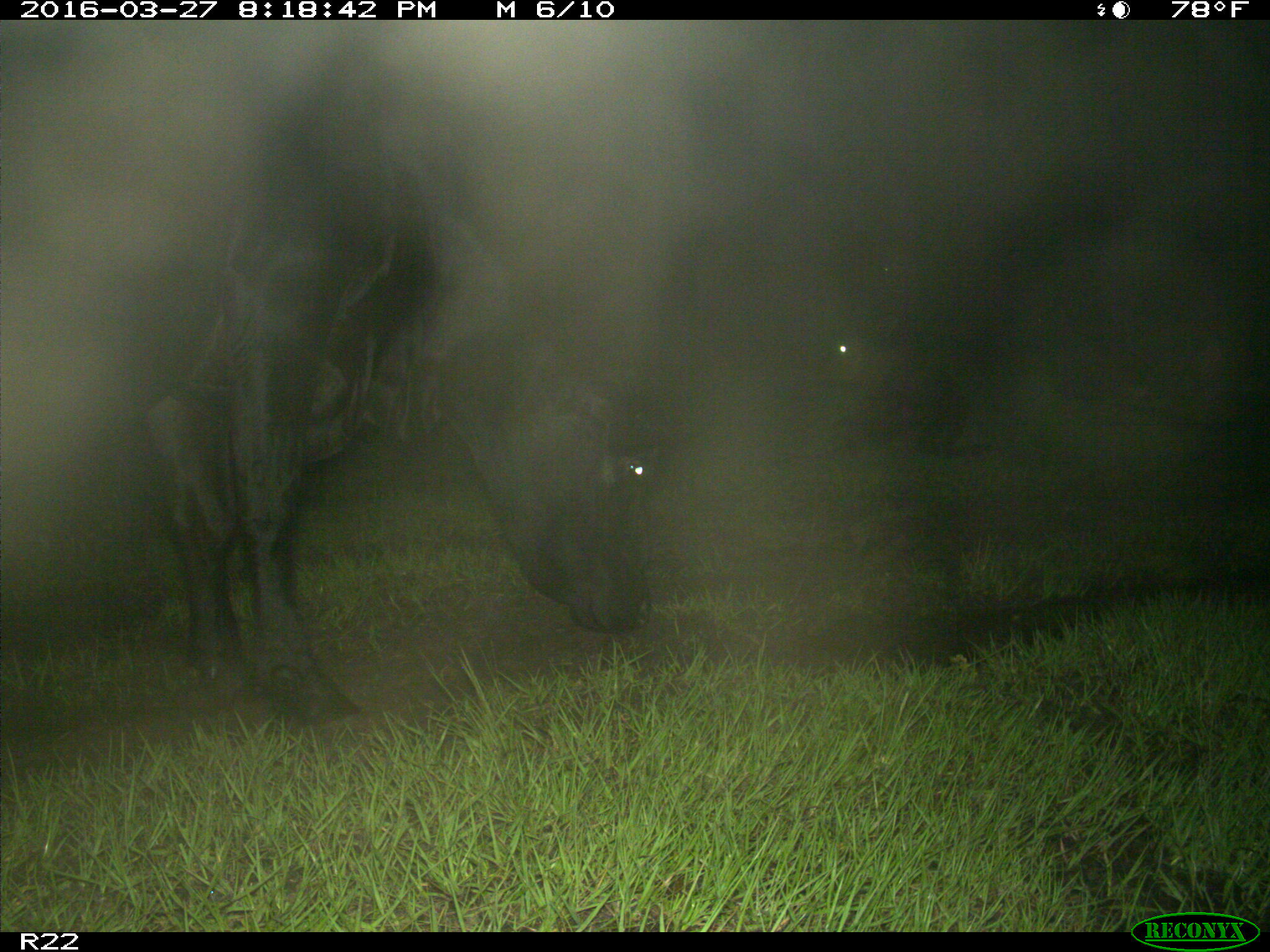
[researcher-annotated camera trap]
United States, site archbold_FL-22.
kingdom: Animalia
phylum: Chordata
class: Mammalia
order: Artiodactyla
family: Bovidae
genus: Bos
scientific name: Bos taurus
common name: domestic cow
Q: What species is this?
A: Bos taurus (domestic cow).